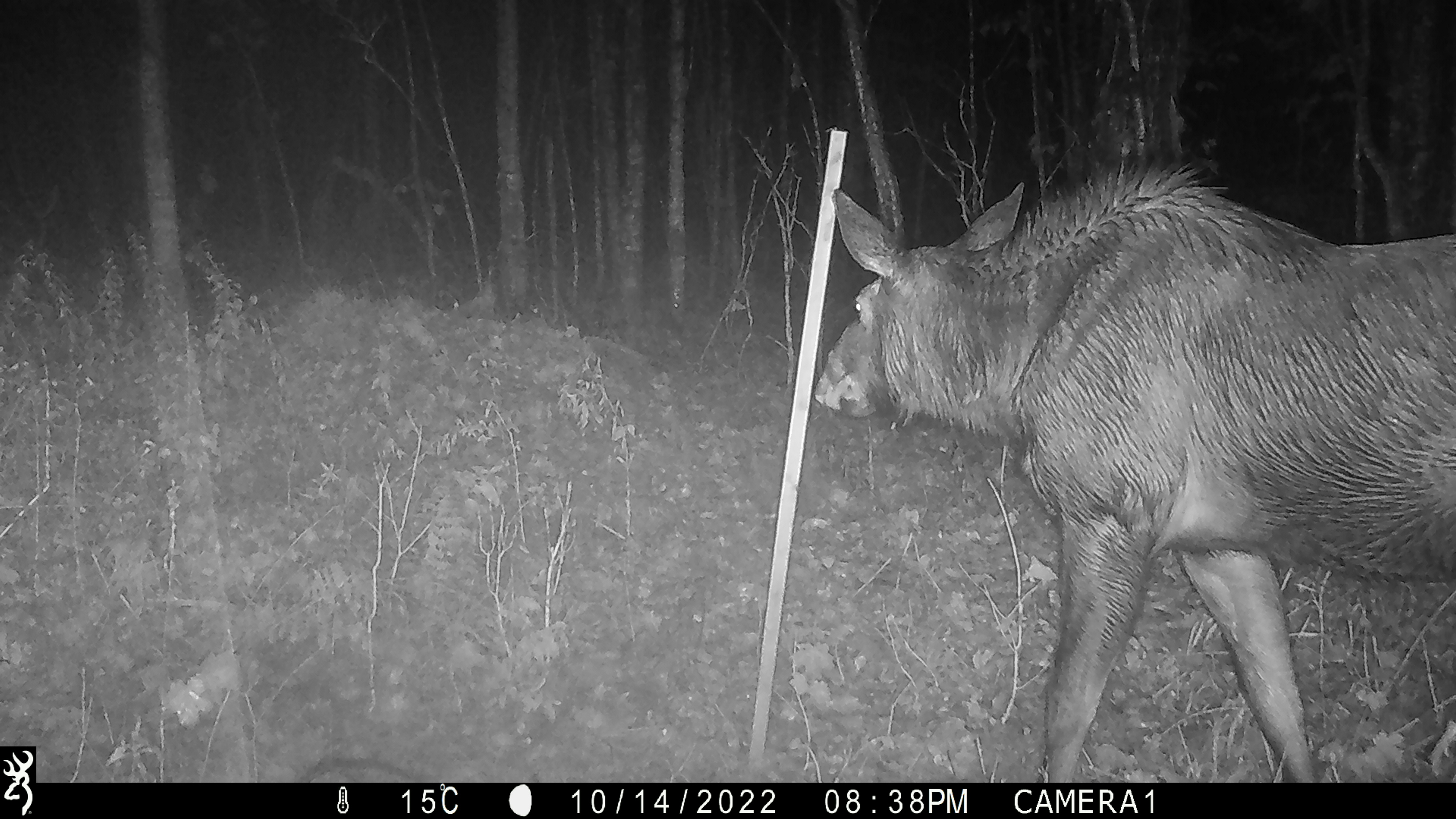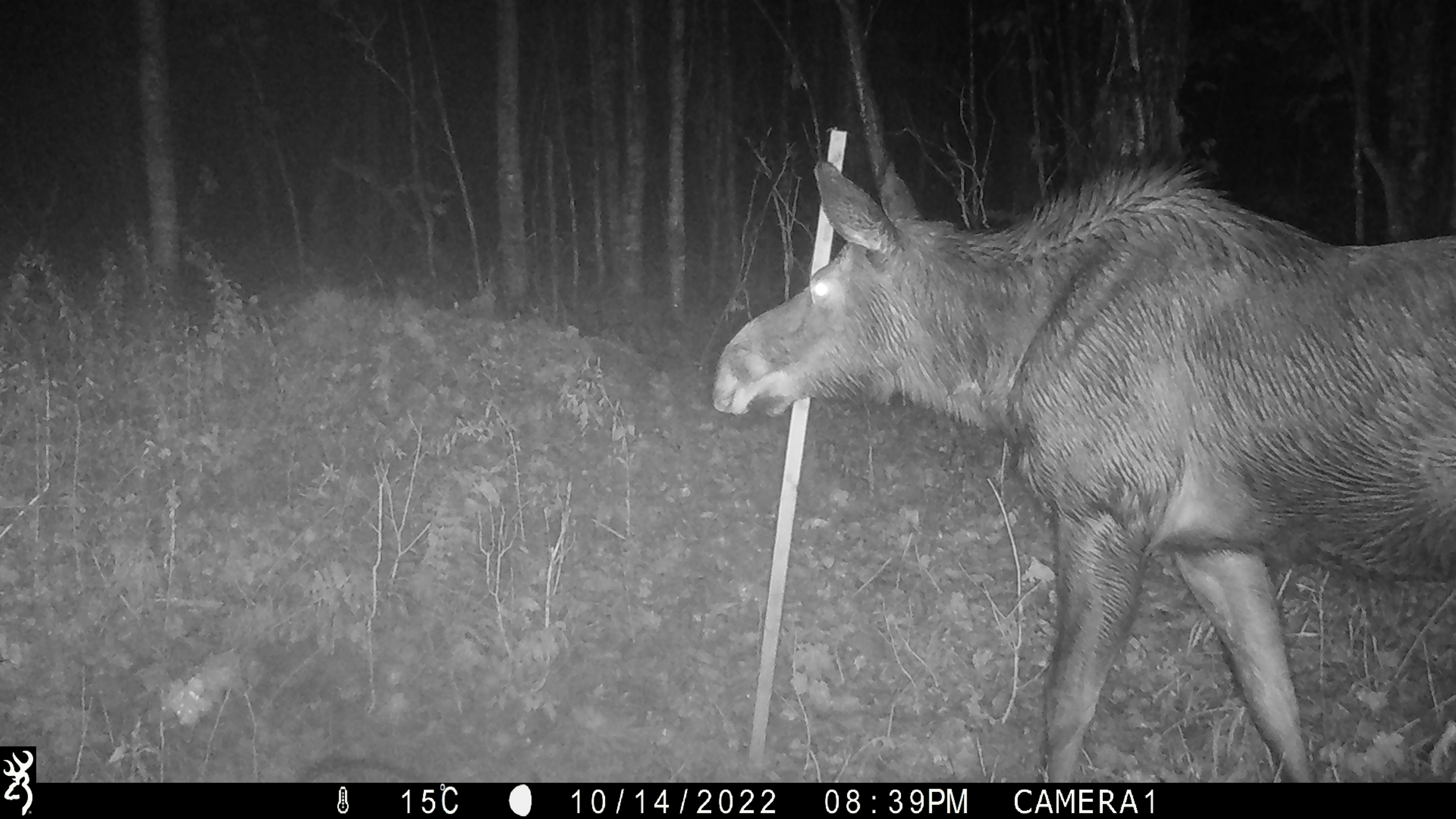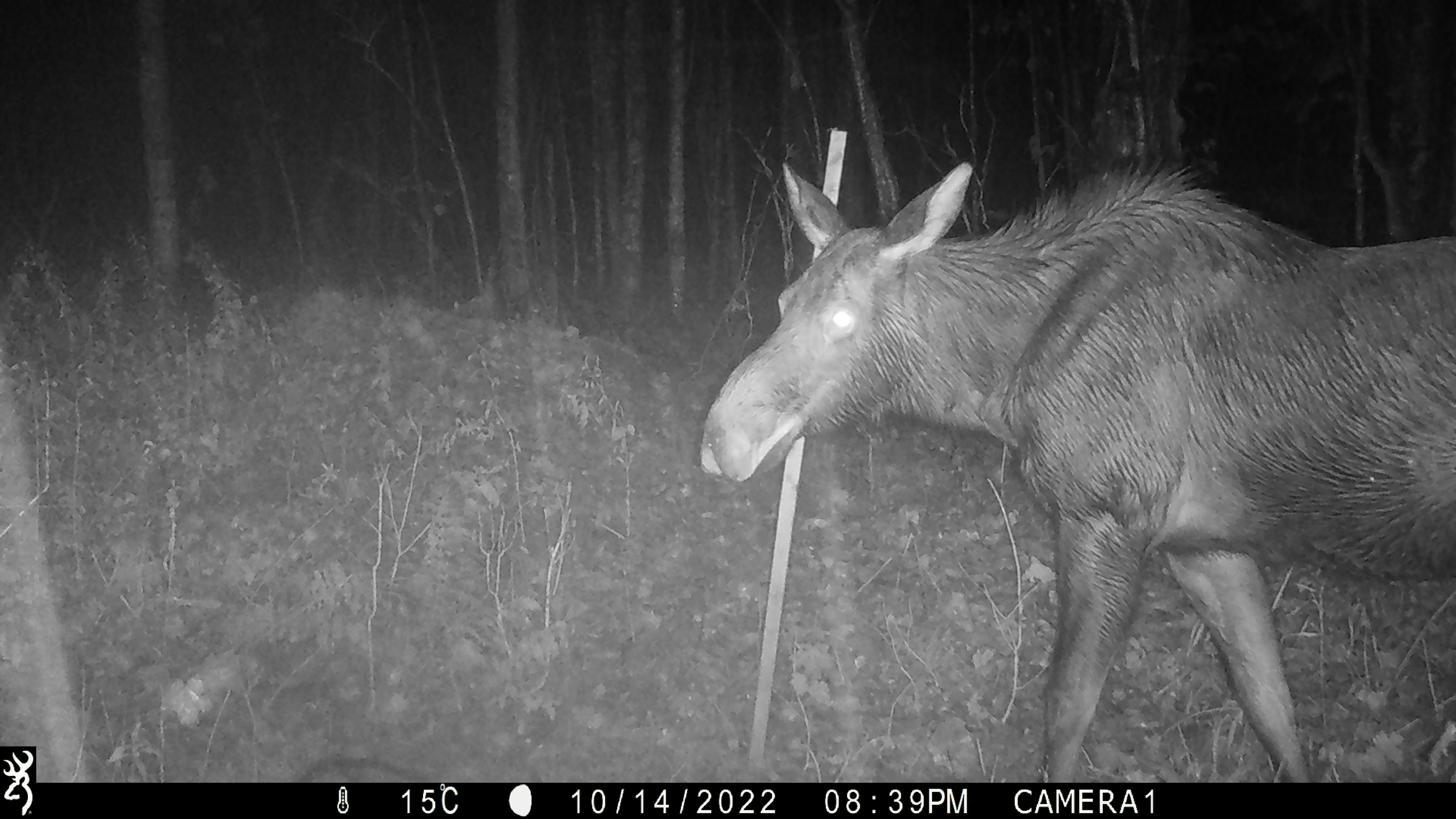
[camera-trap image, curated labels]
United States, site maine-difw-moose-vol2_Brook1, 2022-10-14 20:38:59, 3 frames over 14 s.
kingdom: Animalia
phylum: Chordata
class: Mammalia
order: Artiodactyla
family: Cervidae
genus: Alces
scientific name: Alces alces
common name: moose